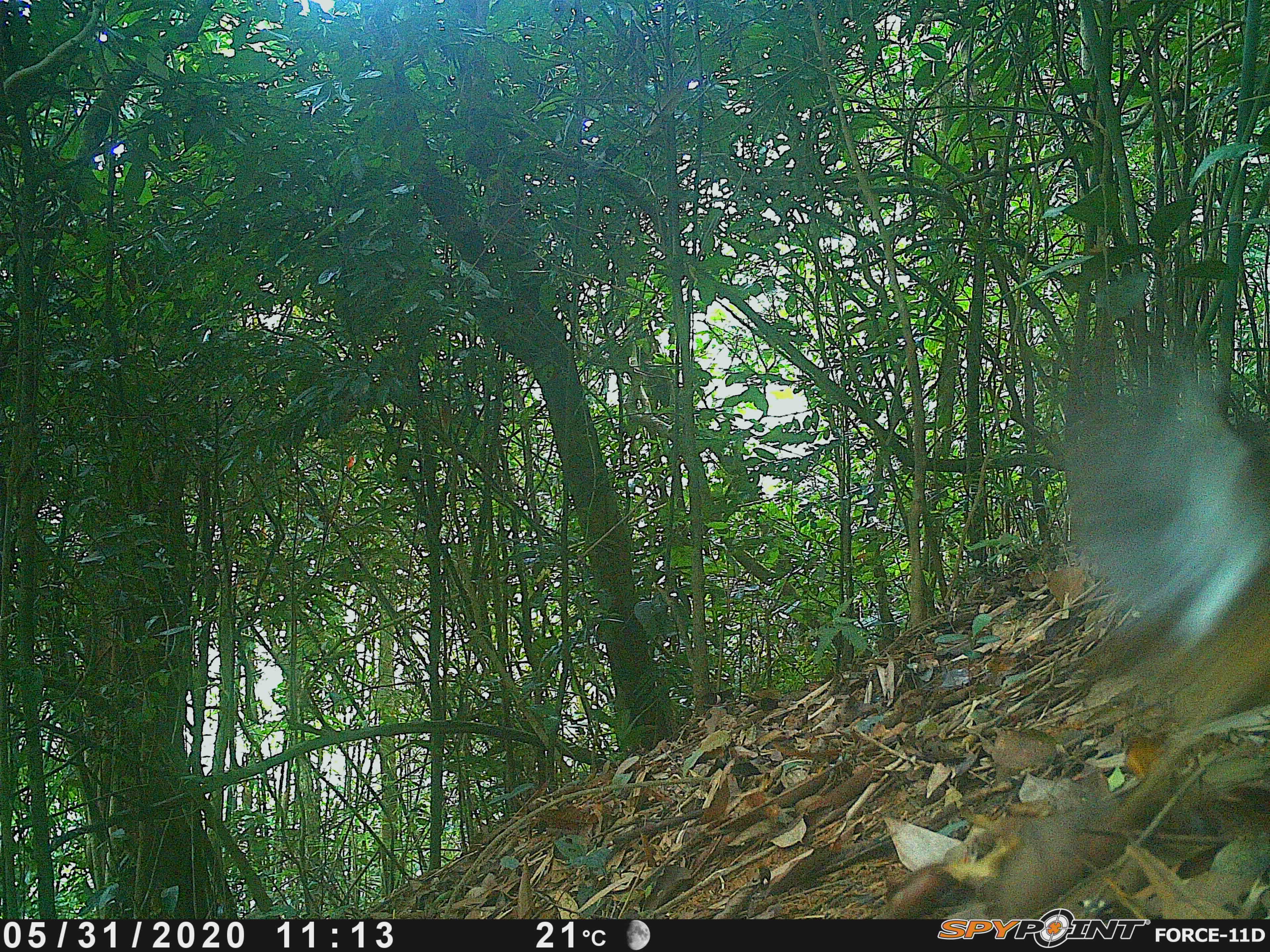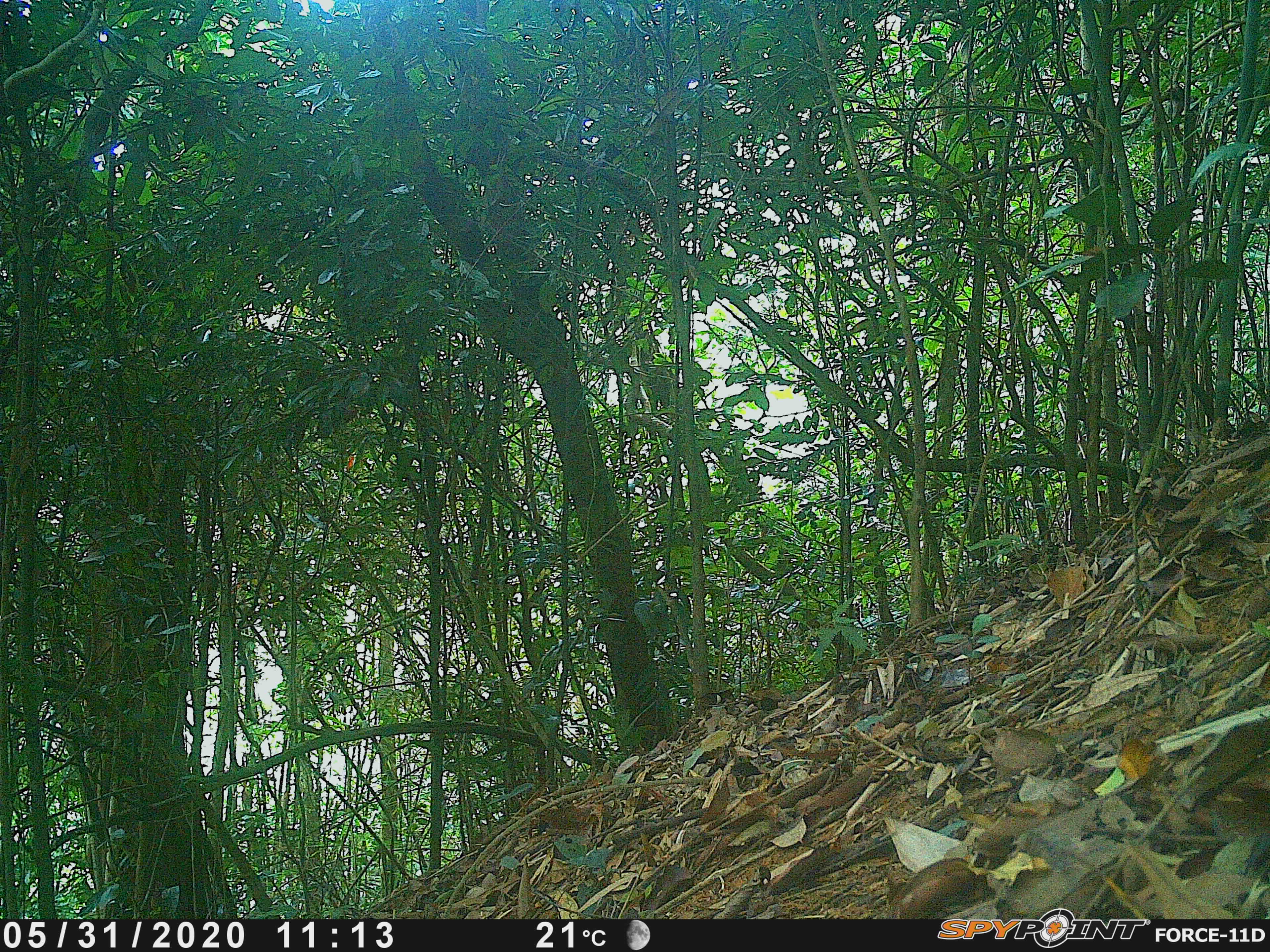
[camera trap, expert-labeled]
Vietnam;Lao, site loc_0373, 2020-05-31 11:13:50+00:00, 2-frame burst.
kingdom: Animalia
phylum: Chordata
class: Aves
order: Galliformes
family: Phasianidae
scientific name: Phasianidae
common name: partridge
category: unidentified partridge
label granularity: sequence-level